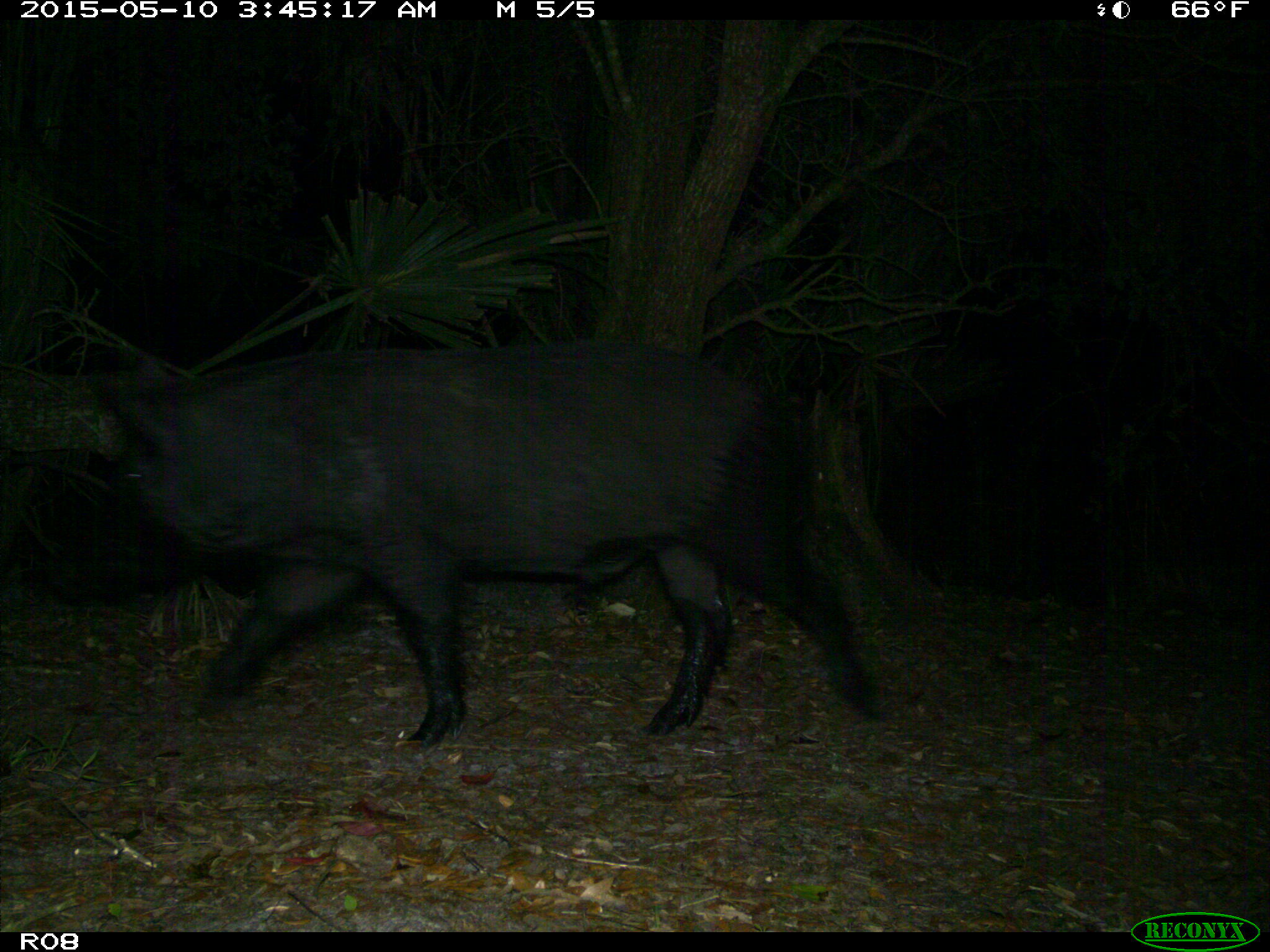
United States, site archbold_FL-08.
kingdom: Animalia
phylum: Chordata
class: Mammalia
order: Artiodactyla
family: Suidae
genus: Sus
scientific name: Sus scrofa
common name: wild boar